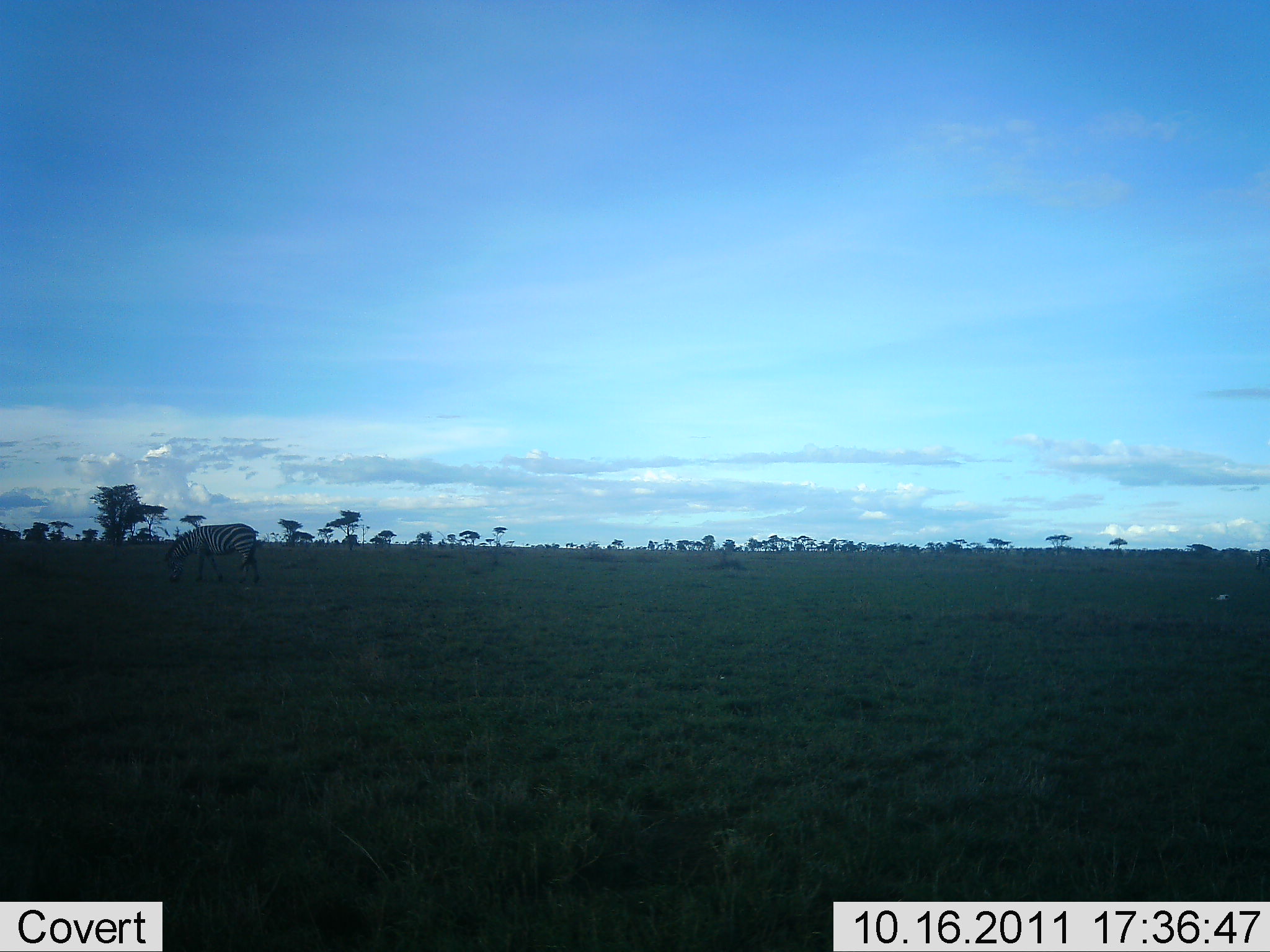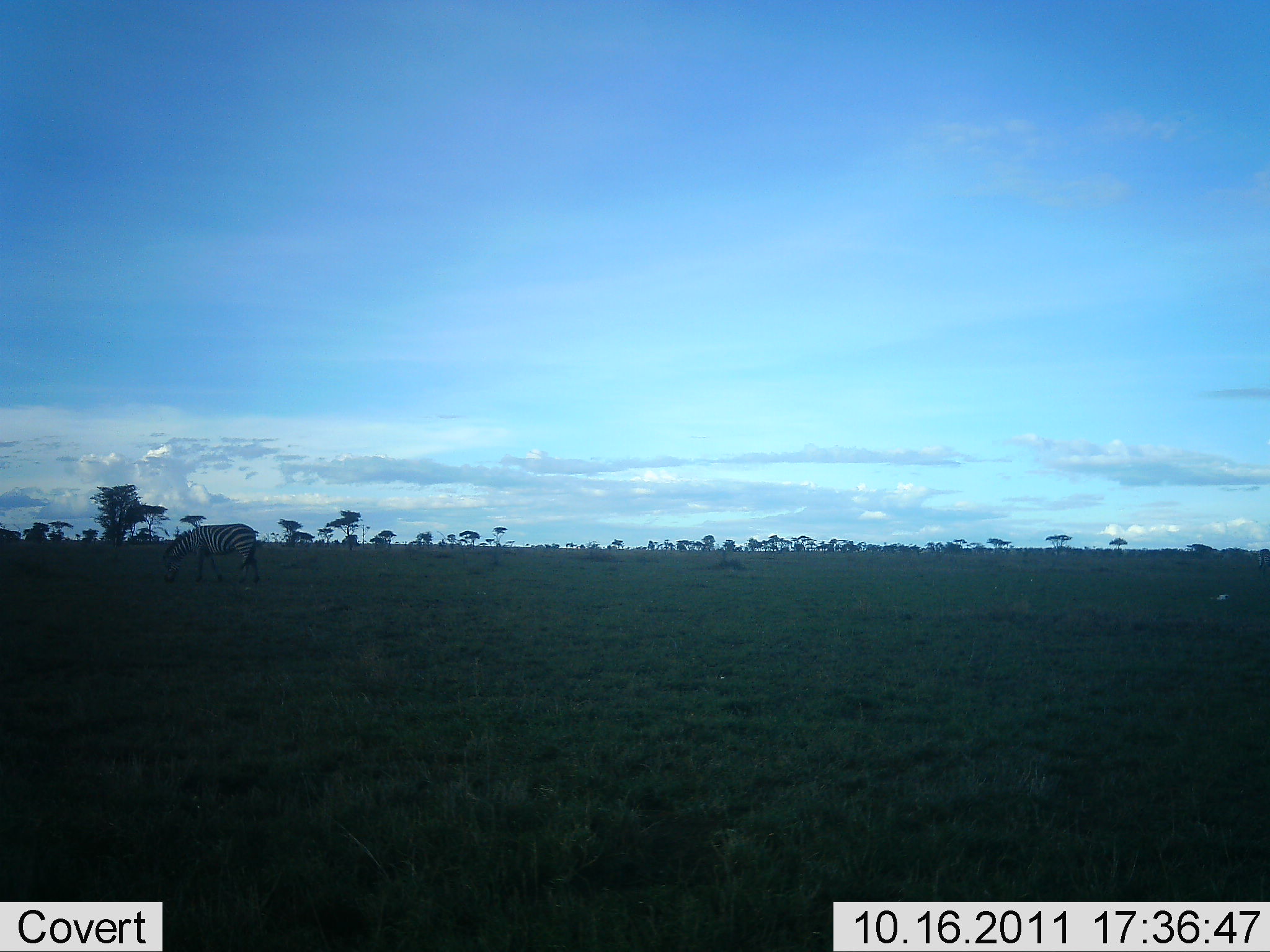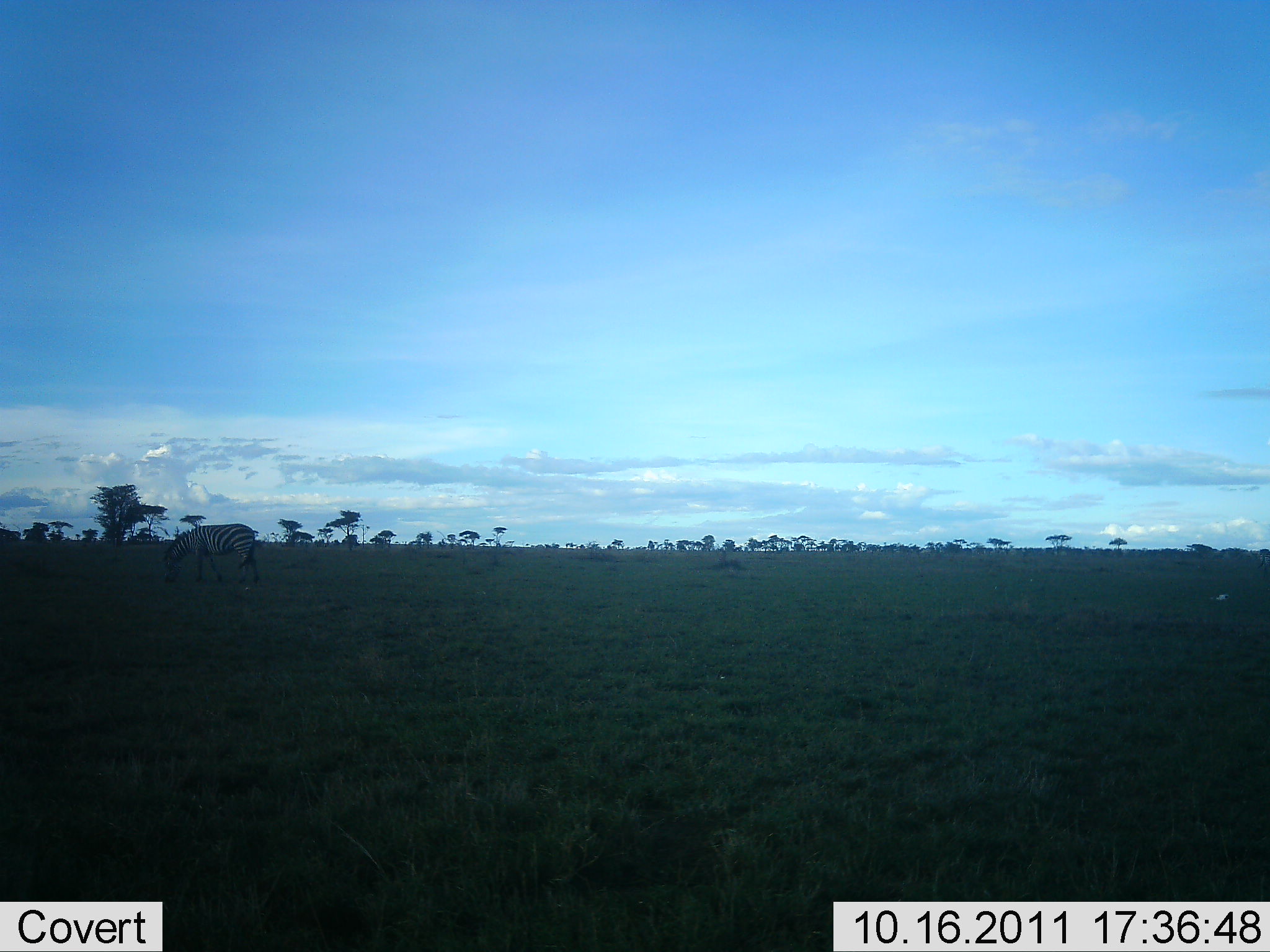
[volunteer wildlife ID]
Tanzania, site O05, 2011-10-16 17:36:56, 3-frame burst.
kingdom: Animalia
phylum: Chordata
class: Mammalia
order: Perissodactyla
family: Equidae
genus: Equus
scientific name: Equus quagga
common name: plains zebra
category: zebra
Zebra (plains zebra) (Equus quagga), count 1. Behavior (volunteer vote fractions): standing 21%, resting 0%, moving 7%, interacting 0%. Young present (vote fraction): 0%. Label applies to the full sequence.